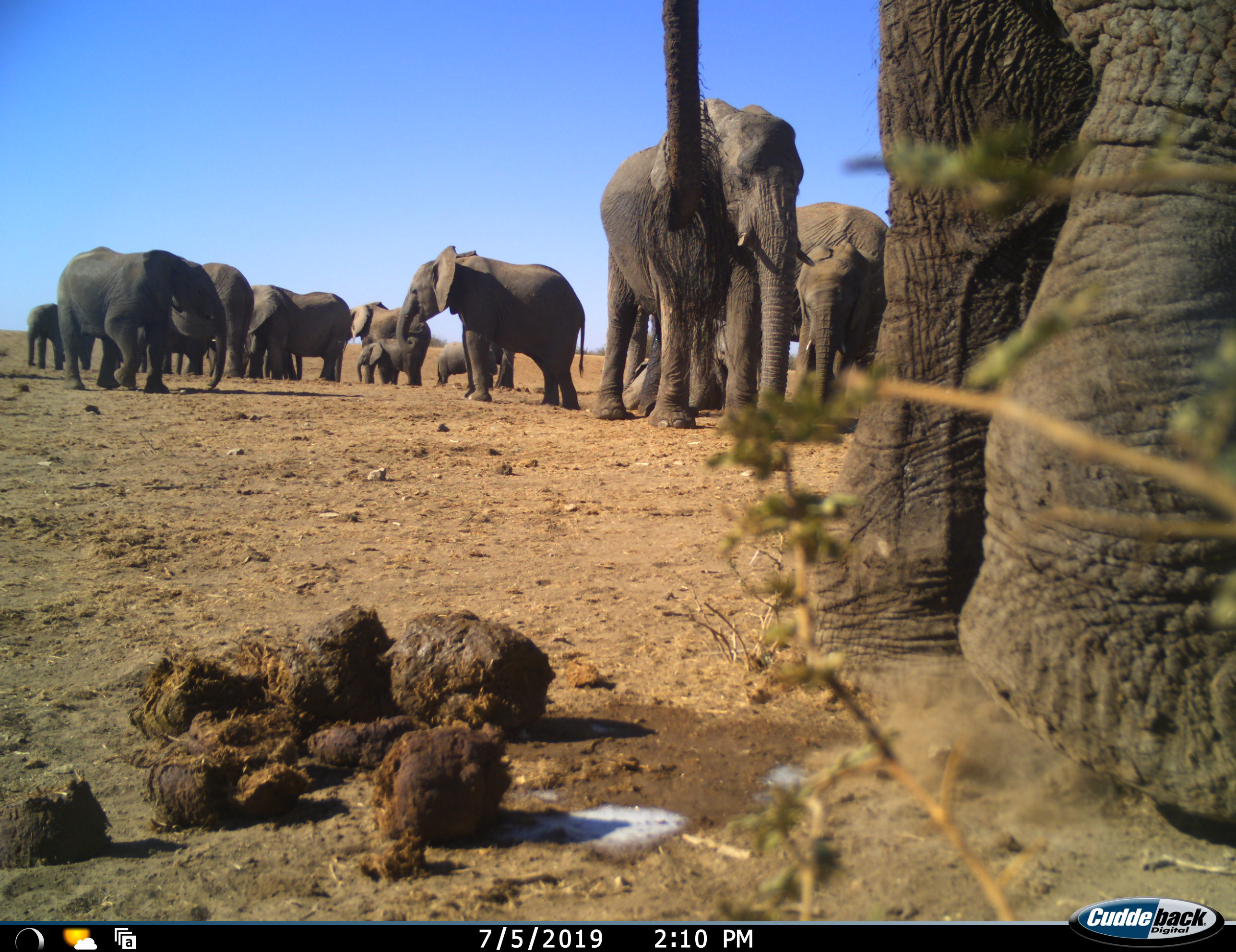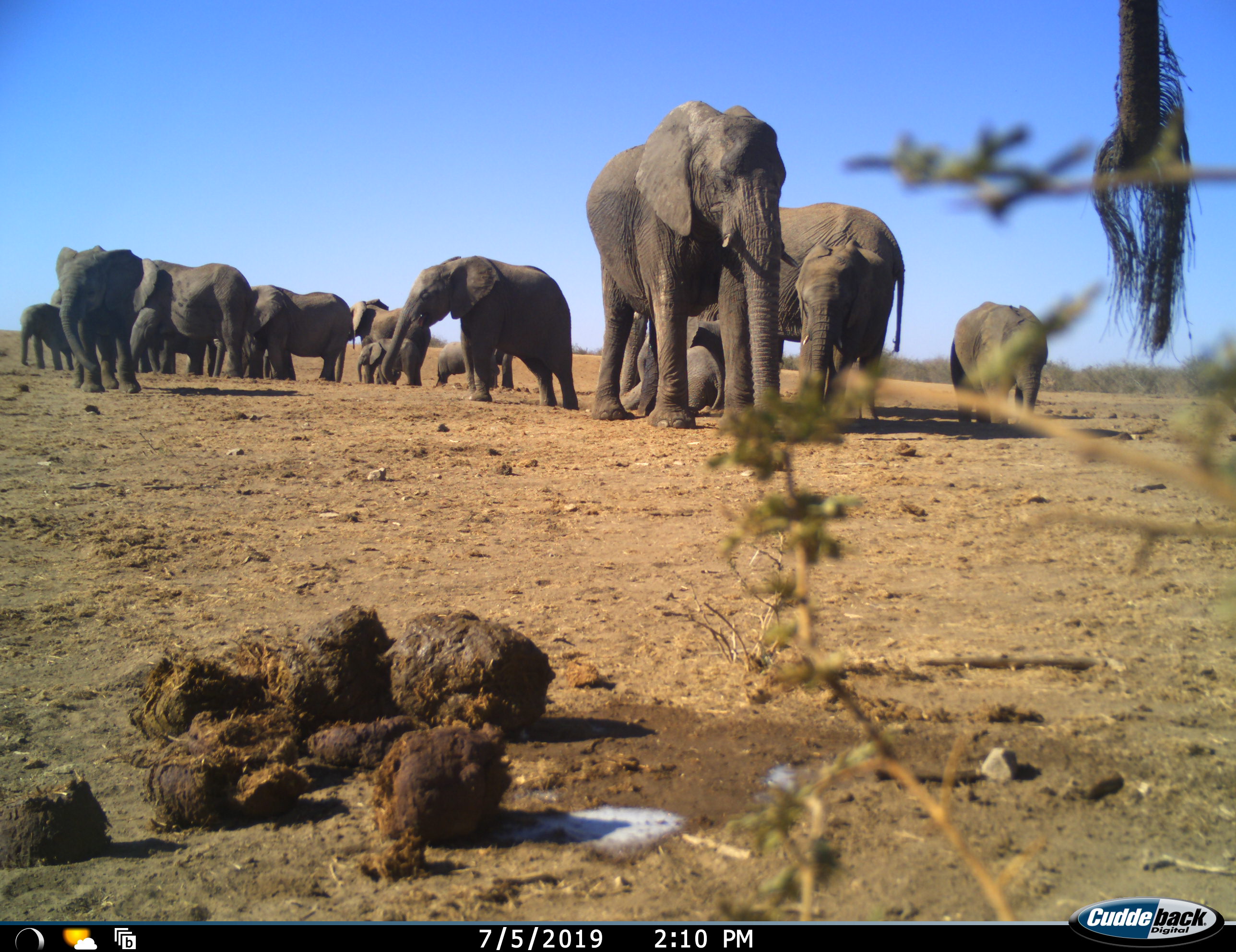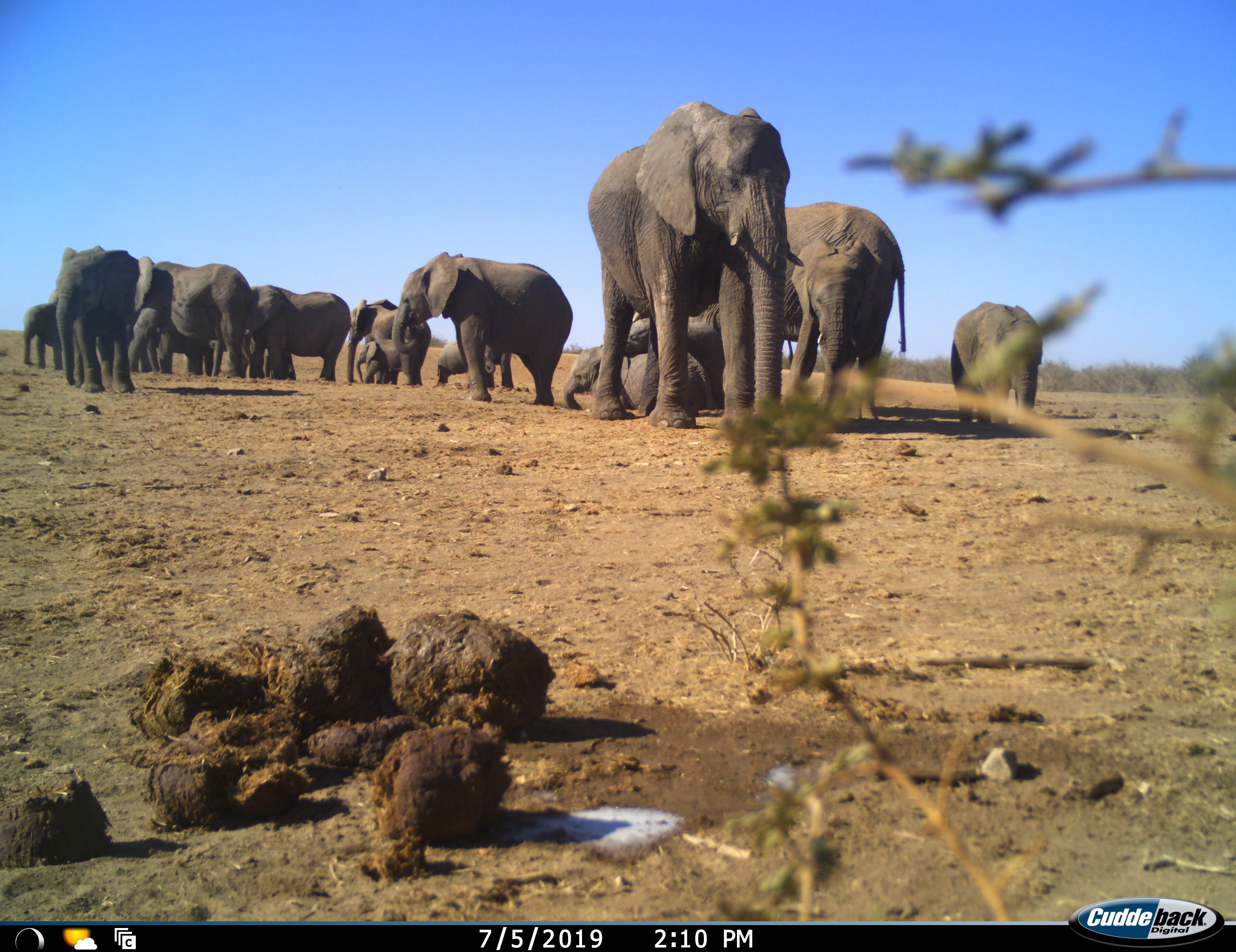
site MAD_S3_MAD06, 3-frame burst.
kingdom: Animalia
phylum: Chordata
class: Mammalia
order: Proboscidea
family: Elephantidae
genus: Loxodonta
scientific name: Loxodonta africana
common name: african bush elephant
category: elephant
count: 11-50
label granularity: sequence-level